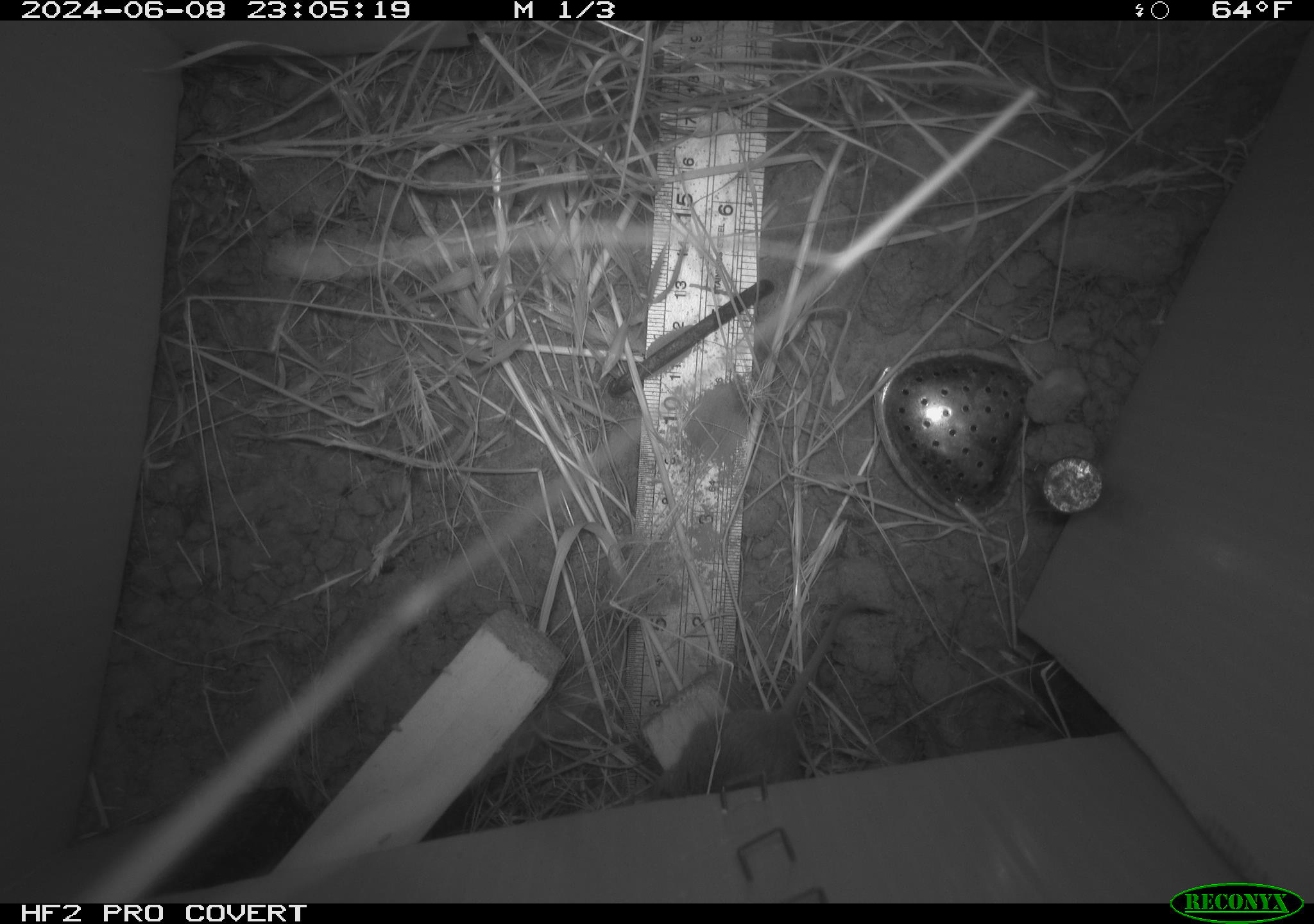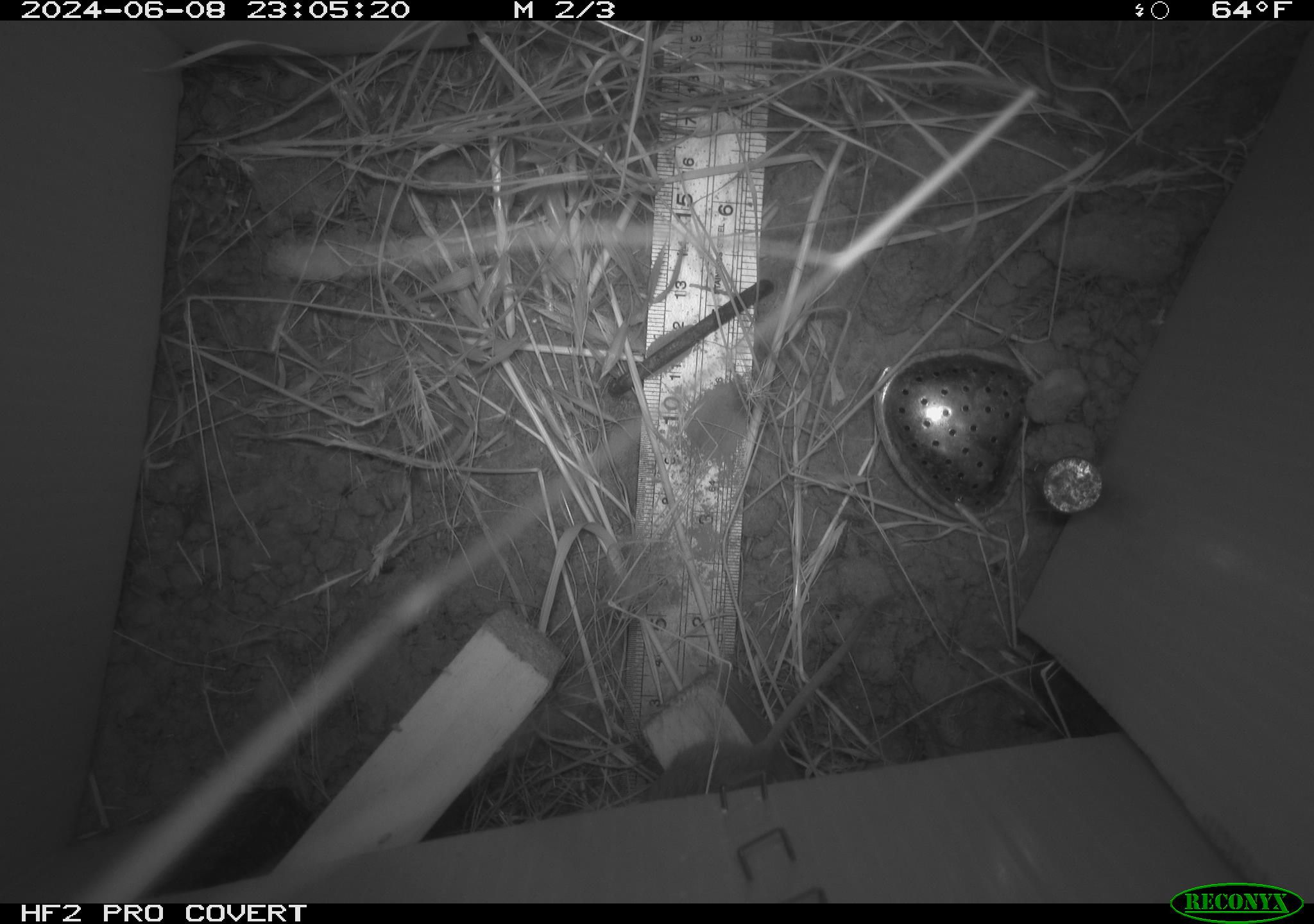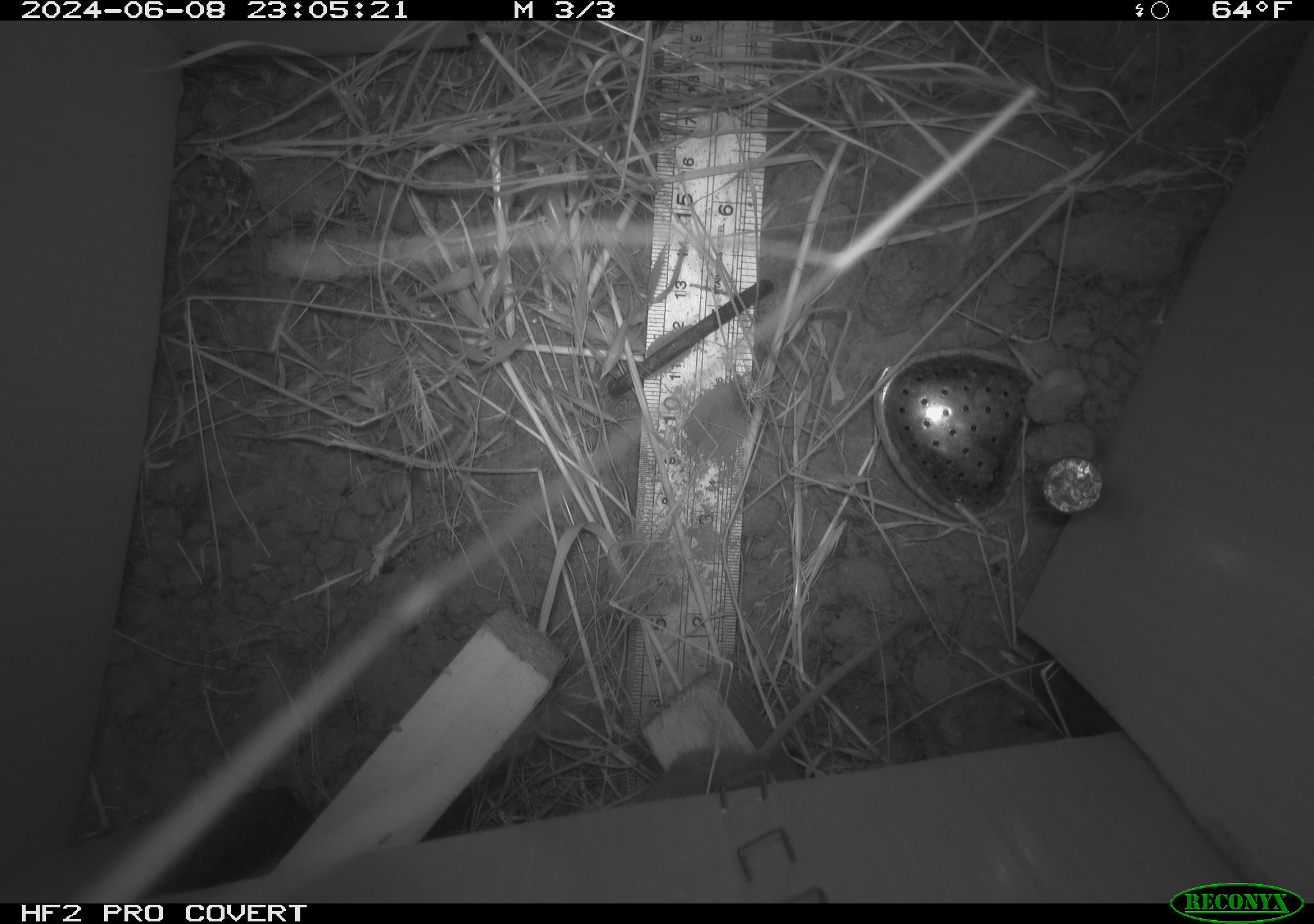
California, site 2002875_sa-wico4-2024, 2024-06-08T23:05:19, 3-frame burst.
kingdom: Animalia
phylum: Chordata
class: Mammalia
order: Rodentia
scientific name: Rodentia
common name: mouse species